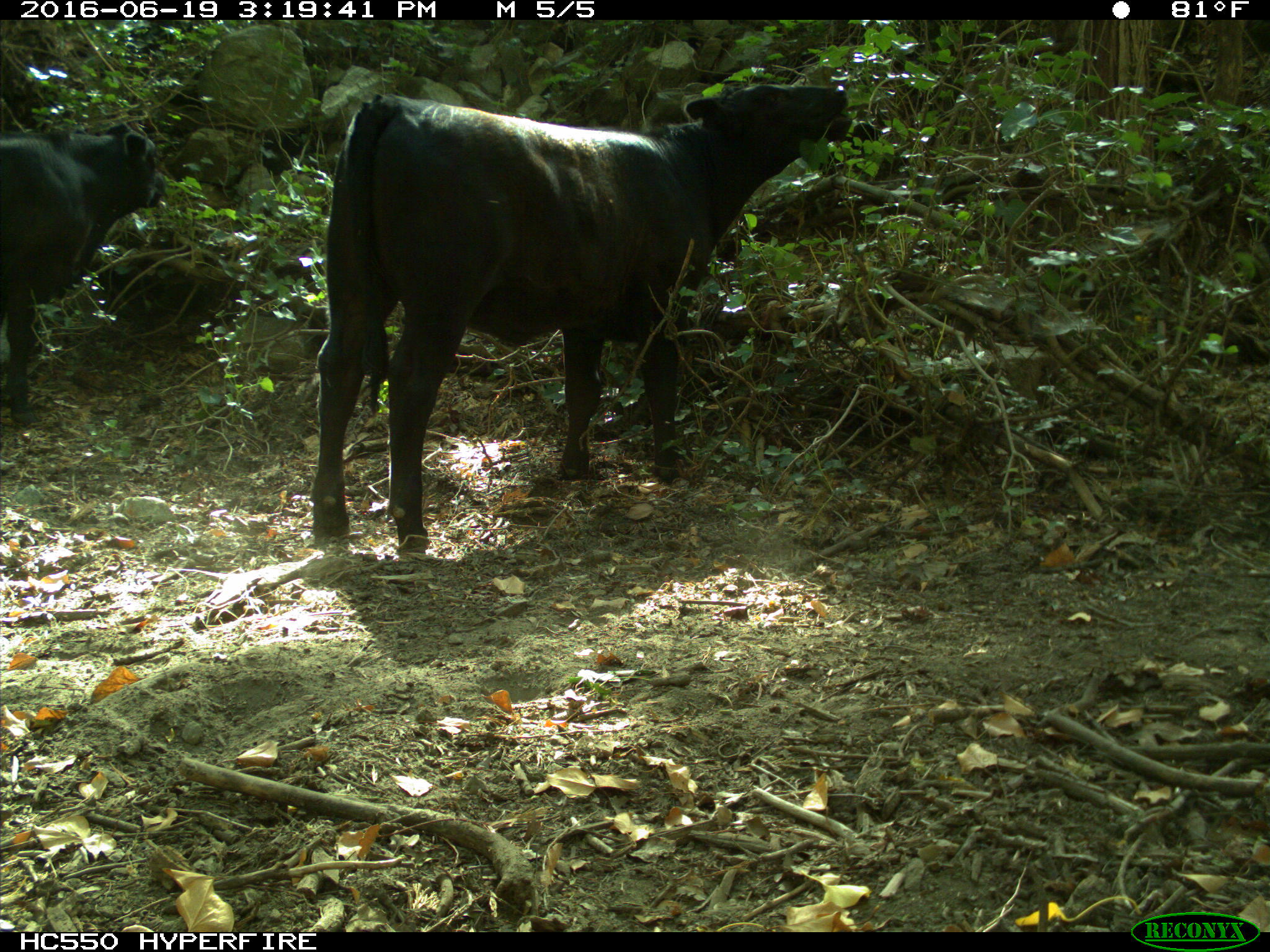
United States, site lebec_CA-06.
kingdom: Animalia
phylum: Chordata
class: Mammalia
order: Artiodactyla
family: Bovidae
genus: Bos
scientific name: Bos taurus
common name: domestic cow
Bos taurus (domestic cow).